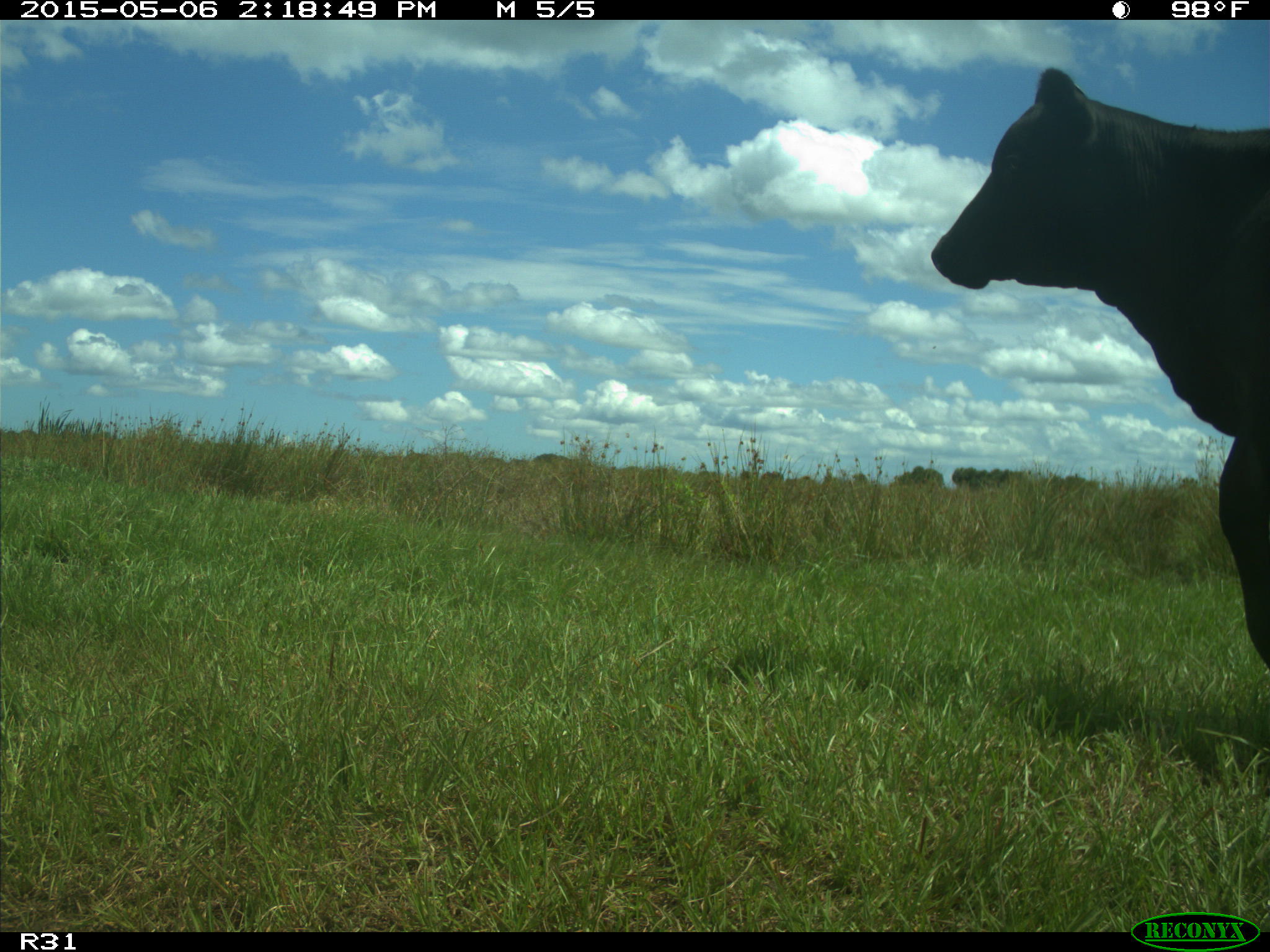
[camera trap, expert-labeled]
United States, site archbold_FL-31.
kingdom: Animalia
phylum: Chordata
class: Mammalia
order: Artiodactyla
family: Bovidae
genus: Bos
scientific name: Bos taurus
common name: domestic cow